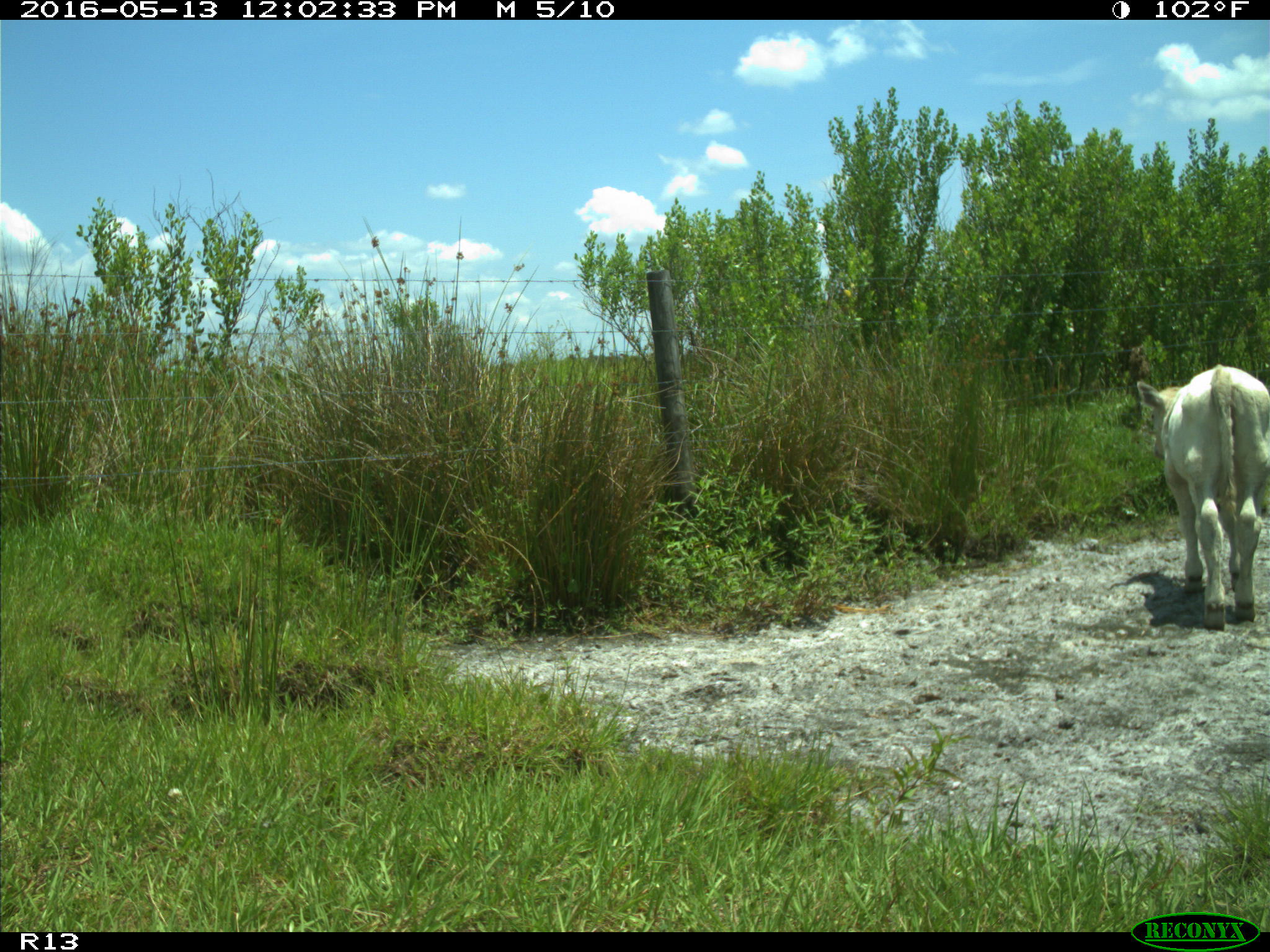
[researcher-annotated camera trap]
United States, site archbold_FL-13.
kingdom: Animalia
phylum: Chordata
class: Mammalia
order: Artiodactyla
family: Bovidae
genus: Bos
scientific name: Bos taurus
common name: domestic cow